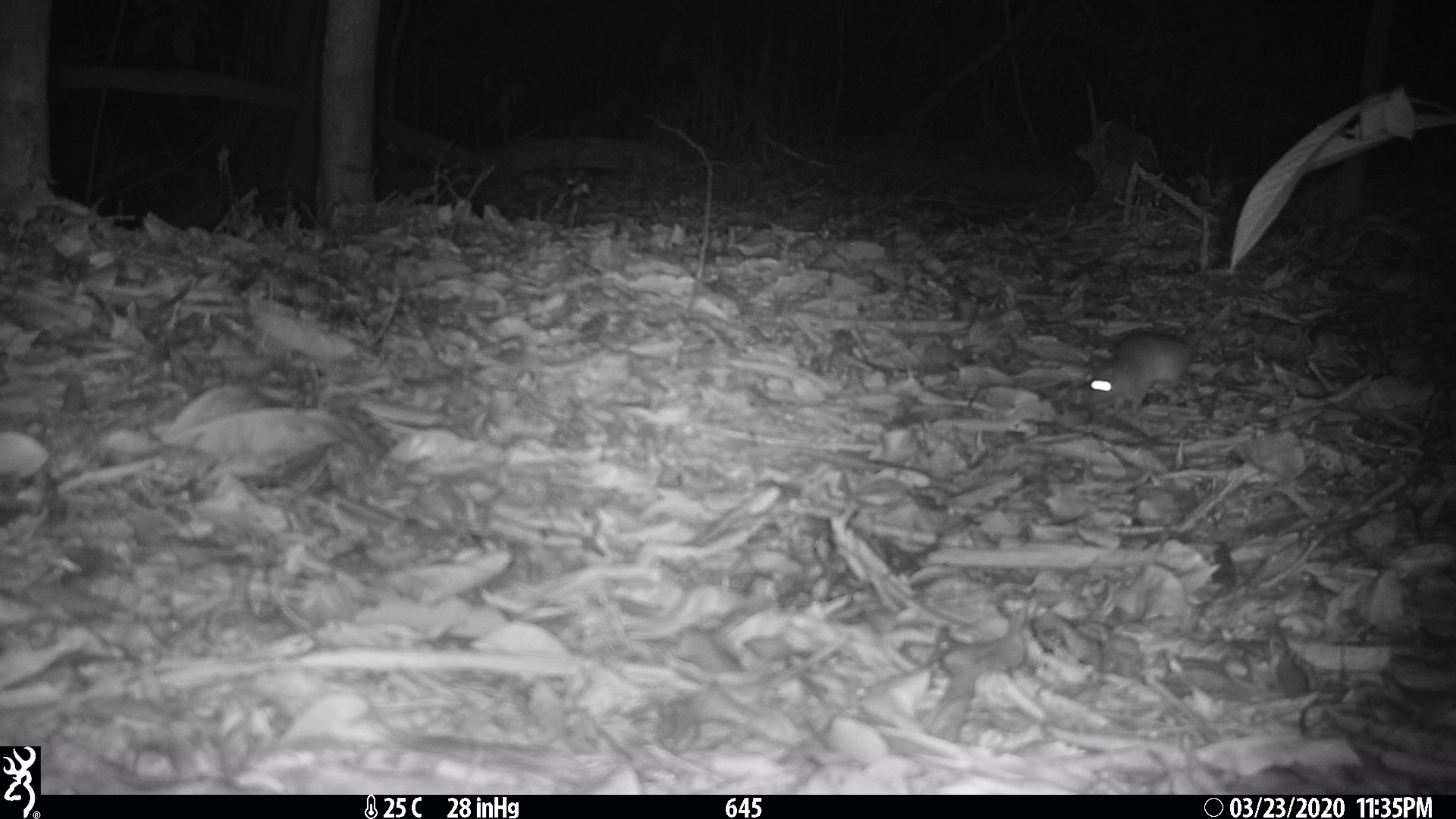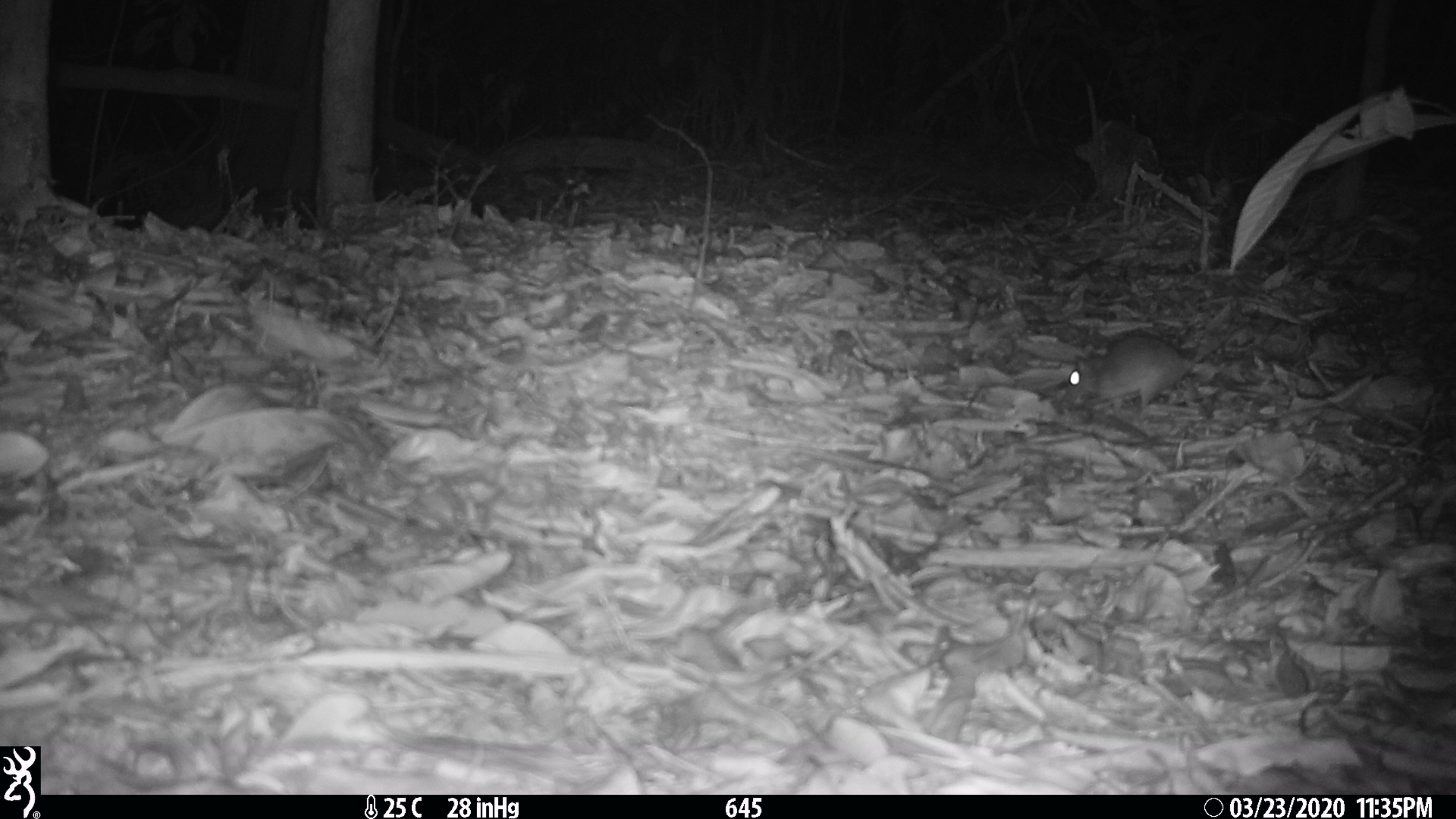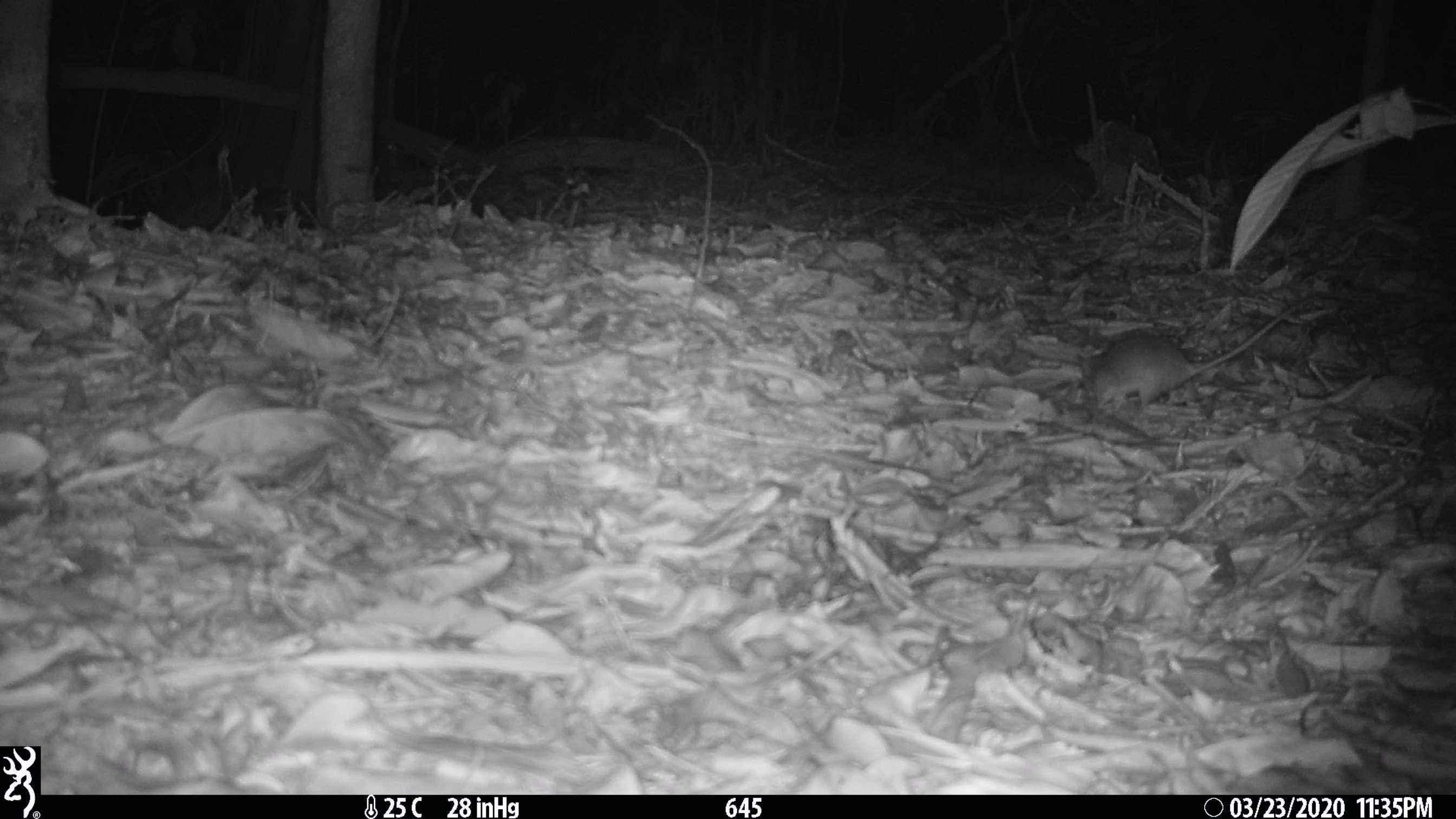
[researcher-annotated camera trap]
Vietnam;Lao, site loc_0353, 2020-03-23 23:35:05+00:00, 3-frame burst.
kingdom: Animalia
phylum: Chordata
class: Mammalia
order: Rodentia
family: Muridae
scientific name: Muridae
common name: old-world mice and rats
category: unidentified murid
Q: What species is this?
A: Unidentified murid (old-world mice and rats) (Muridae).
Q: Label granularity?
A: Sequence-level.